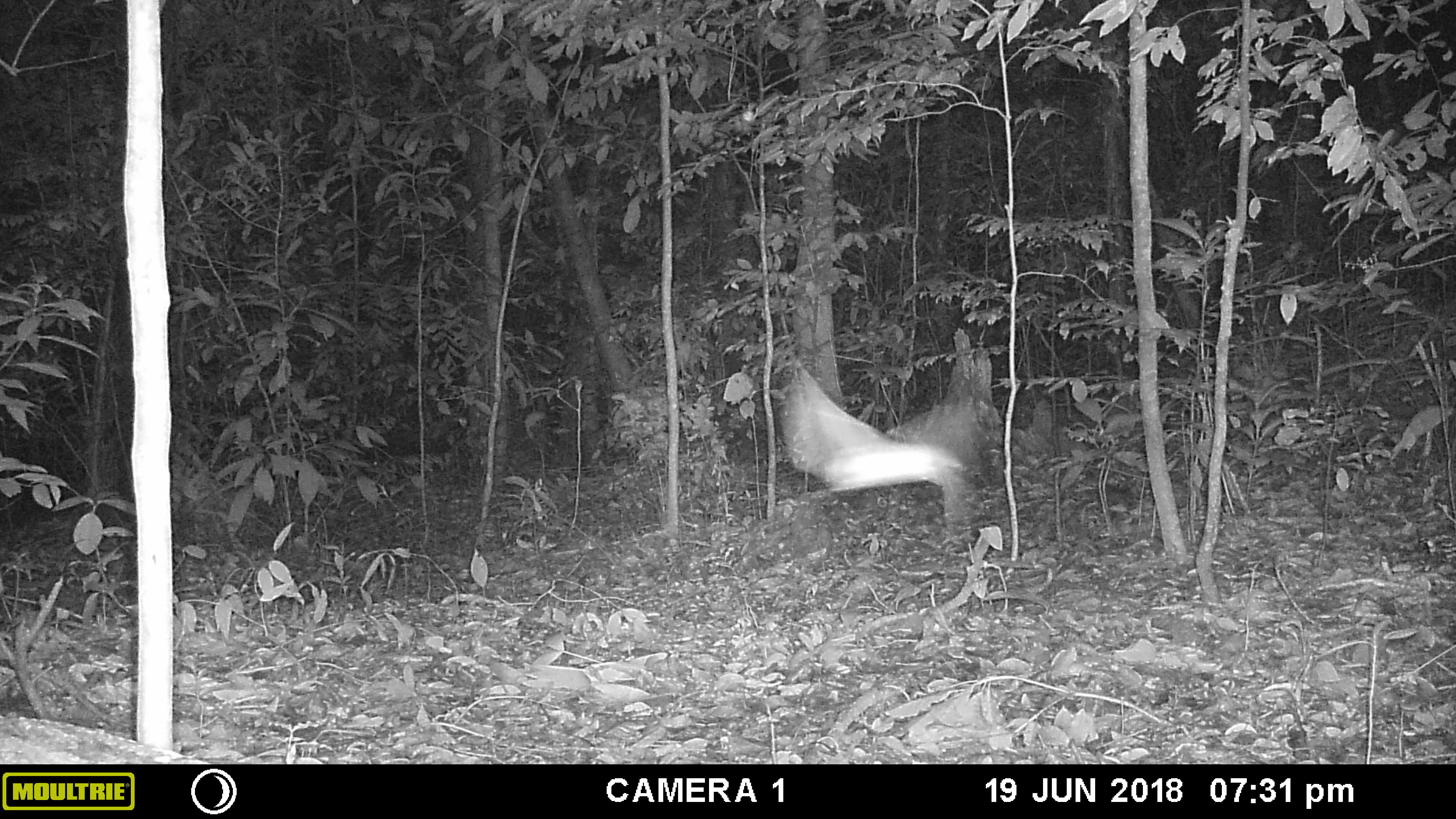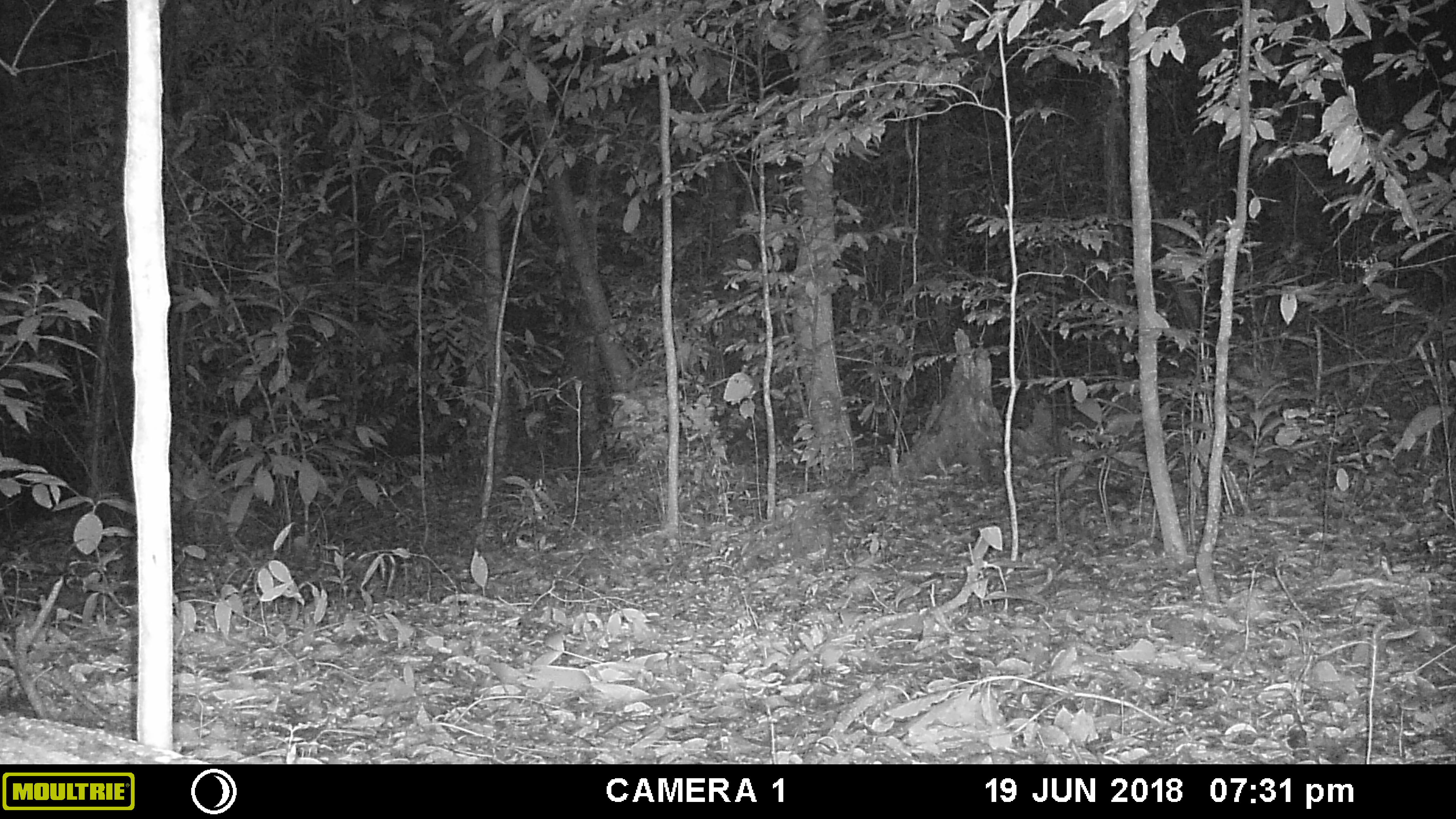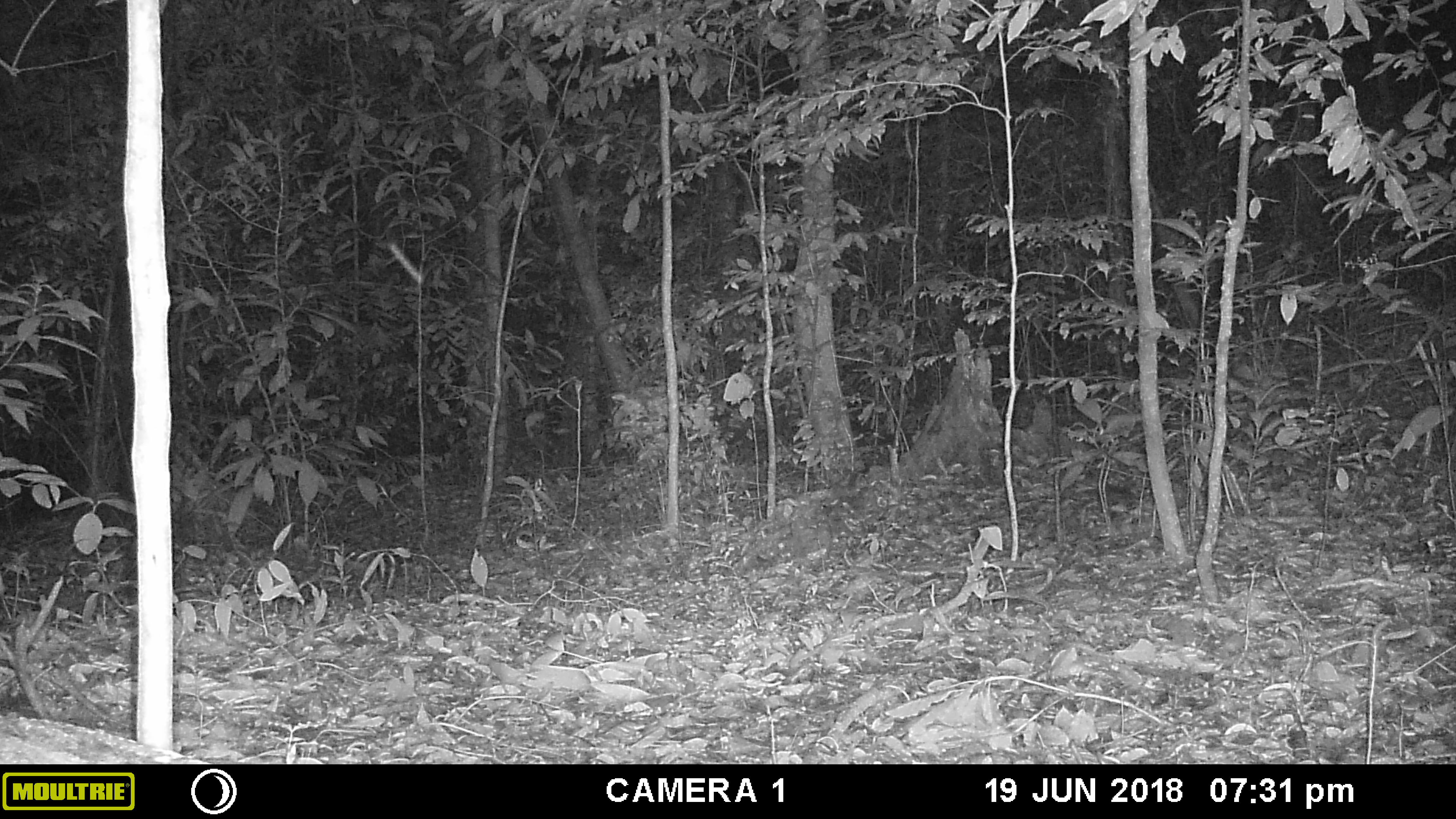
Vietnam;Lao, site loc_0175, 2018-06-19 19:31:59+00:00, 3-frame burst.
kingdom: Animalia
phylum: Arthropoda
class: Insecta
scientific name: Insecta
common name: insect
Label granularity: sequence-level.